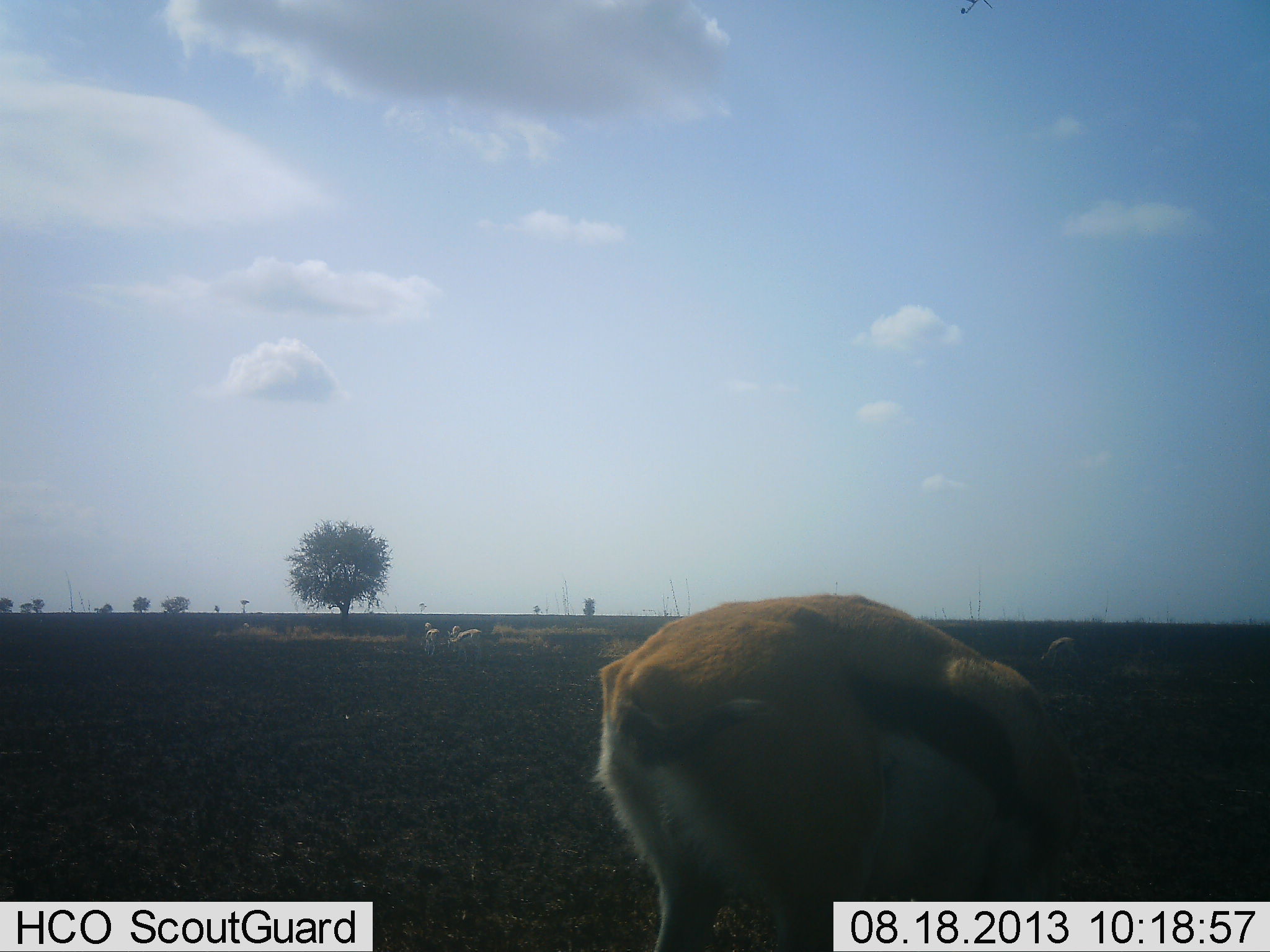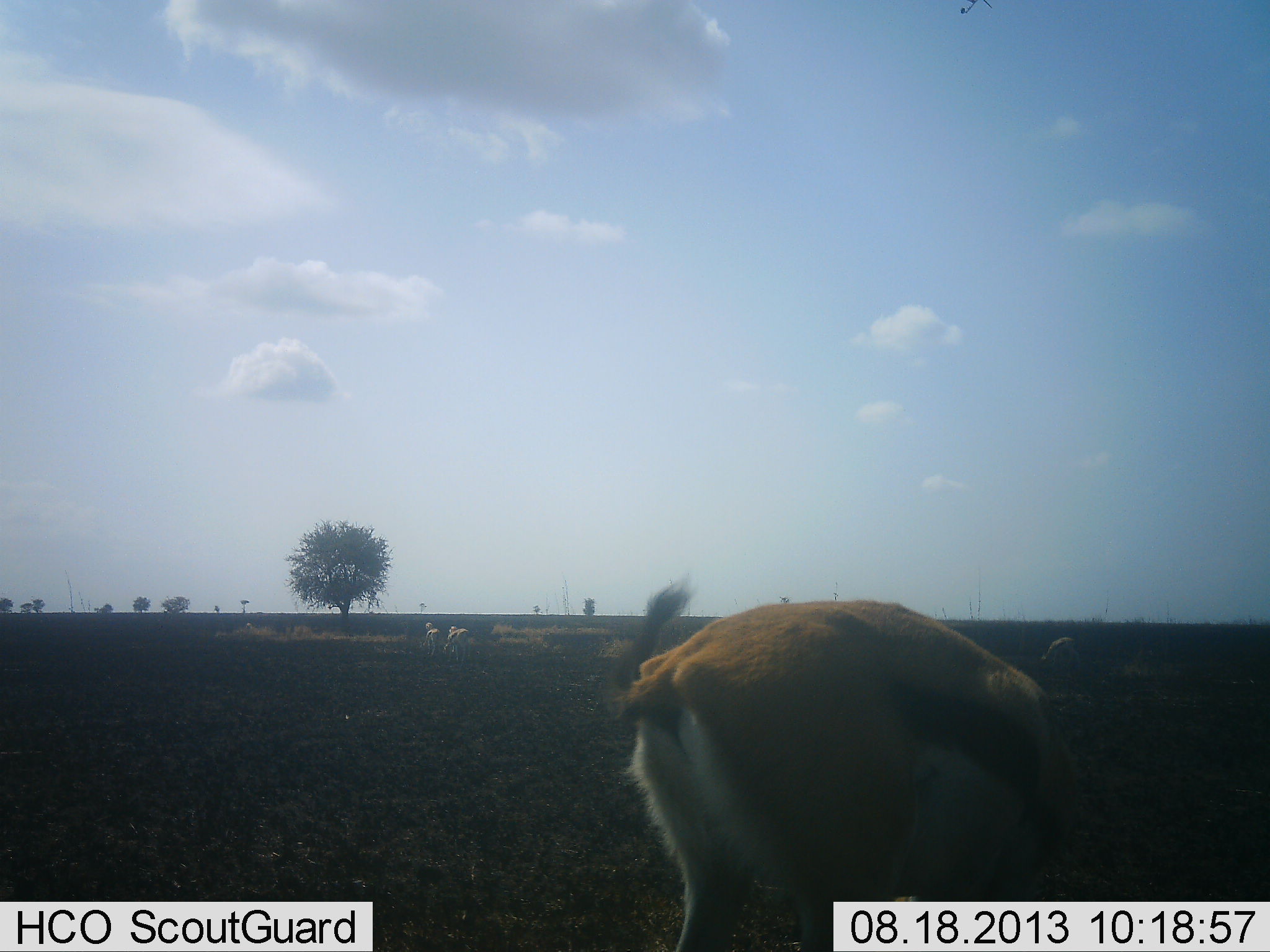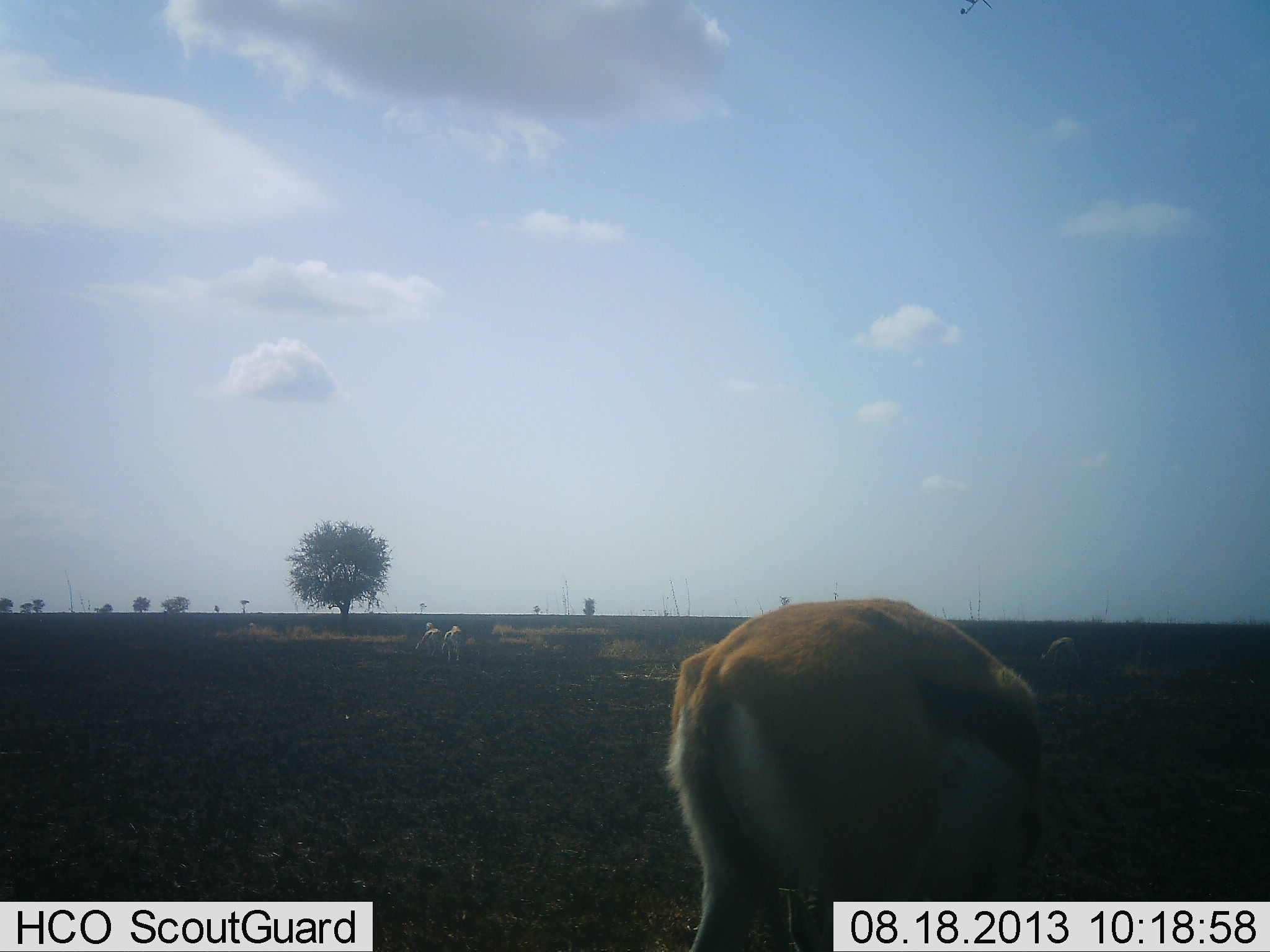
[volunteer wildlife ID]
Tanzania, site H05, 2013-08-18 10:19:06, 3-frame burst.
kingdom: Animalia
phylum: Chordata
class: Mammalia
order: Artiodactyla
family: Bovidae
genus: Eudorcas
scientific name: Eudorcas thomsonii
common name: thomson's gazelle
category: gazellethomsons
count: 4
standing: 38%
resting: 0%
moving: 19%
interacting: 0%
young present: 0%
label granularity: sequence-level